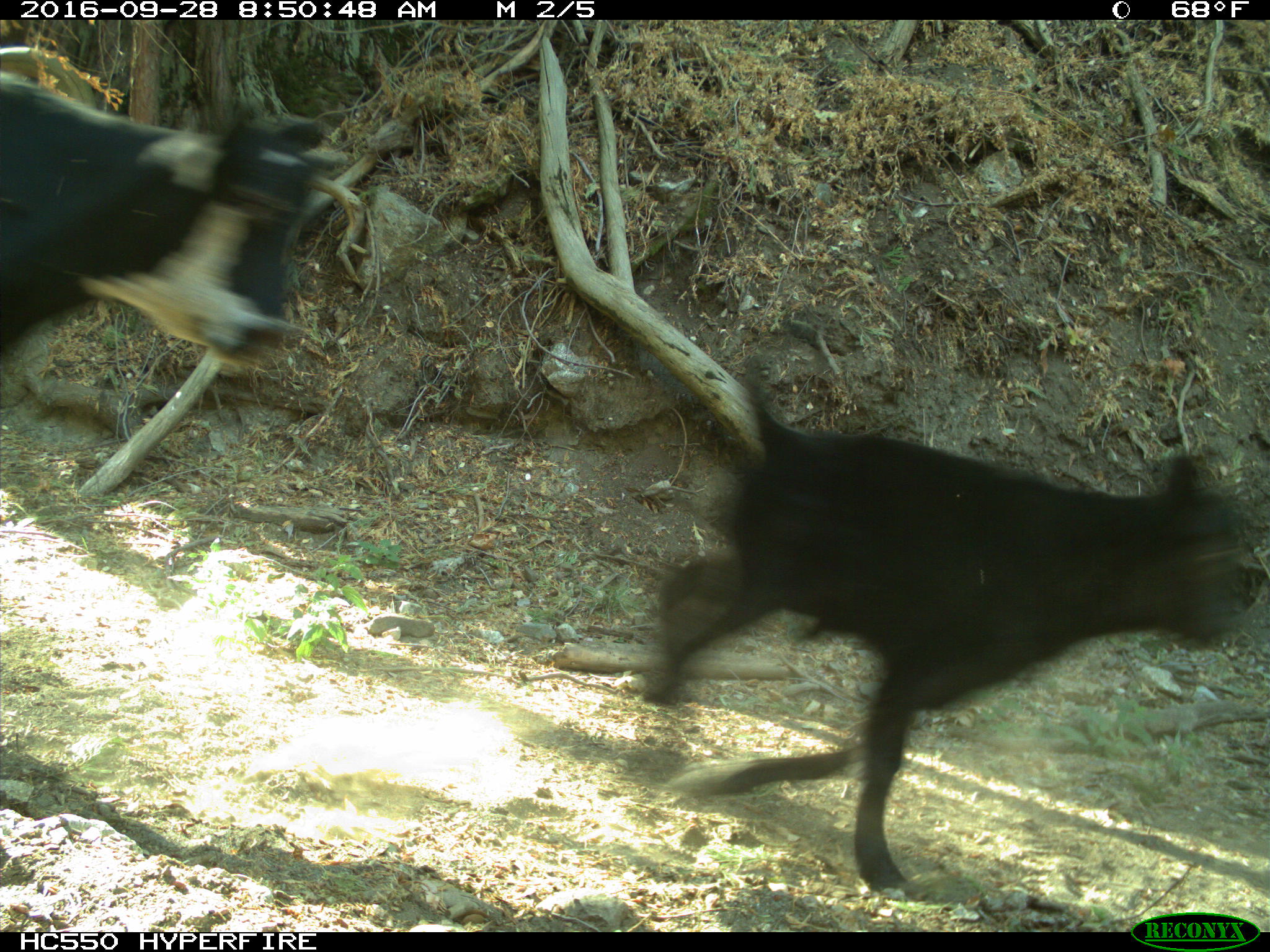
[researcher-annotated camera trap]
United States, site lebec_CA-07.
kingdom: Animalia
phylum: Chordata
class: Mammalia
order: Artiodactyla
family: Bovidae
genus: Bos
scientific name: Bos taurus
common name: domestic cow